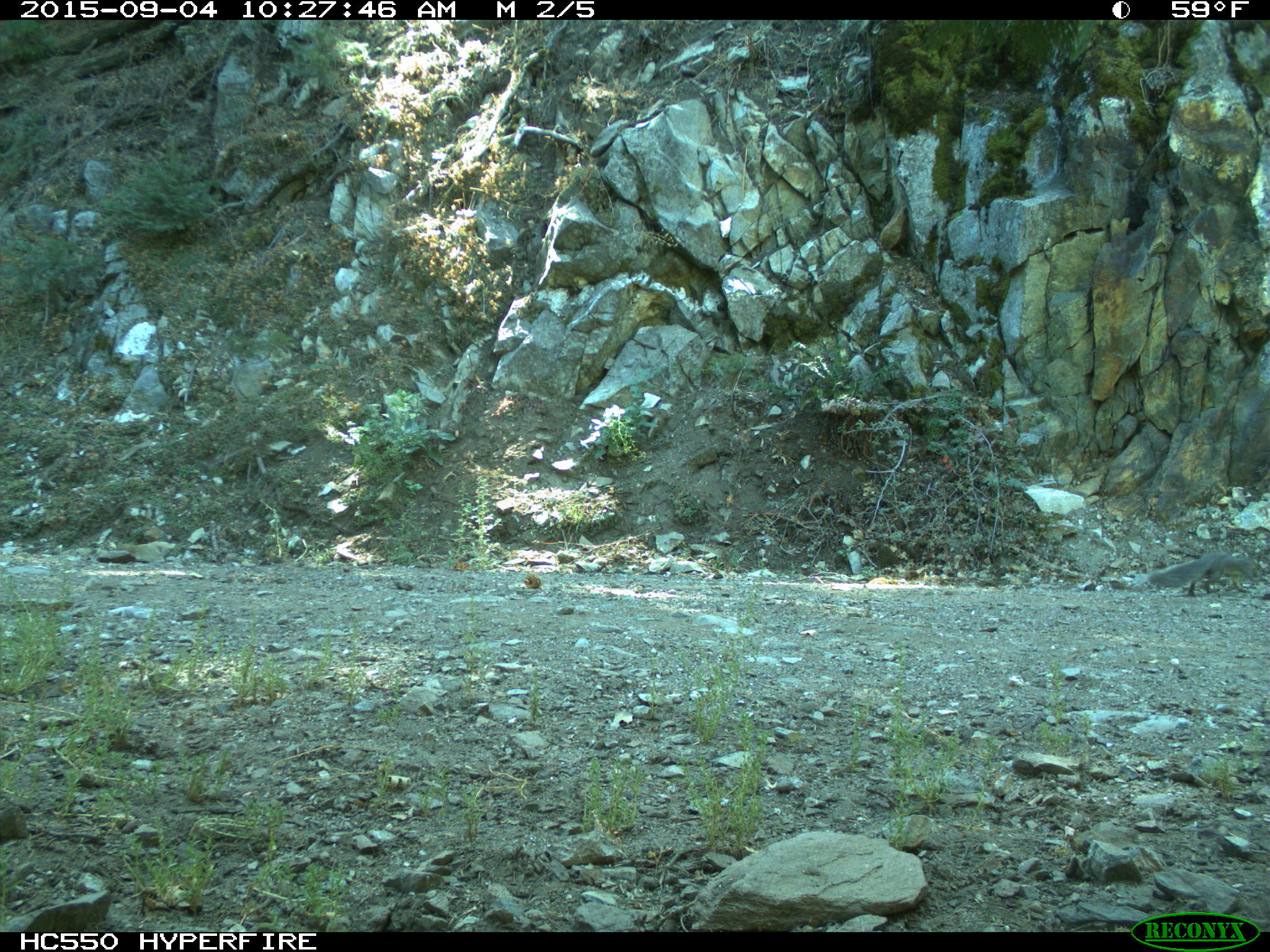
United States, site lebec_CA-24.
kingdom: Animalia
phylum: Chordata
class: Mammalia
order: Rodentia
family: Sciuridae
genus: Sciurus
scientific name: Sciurus carolinensis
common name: eastern gray squirrel